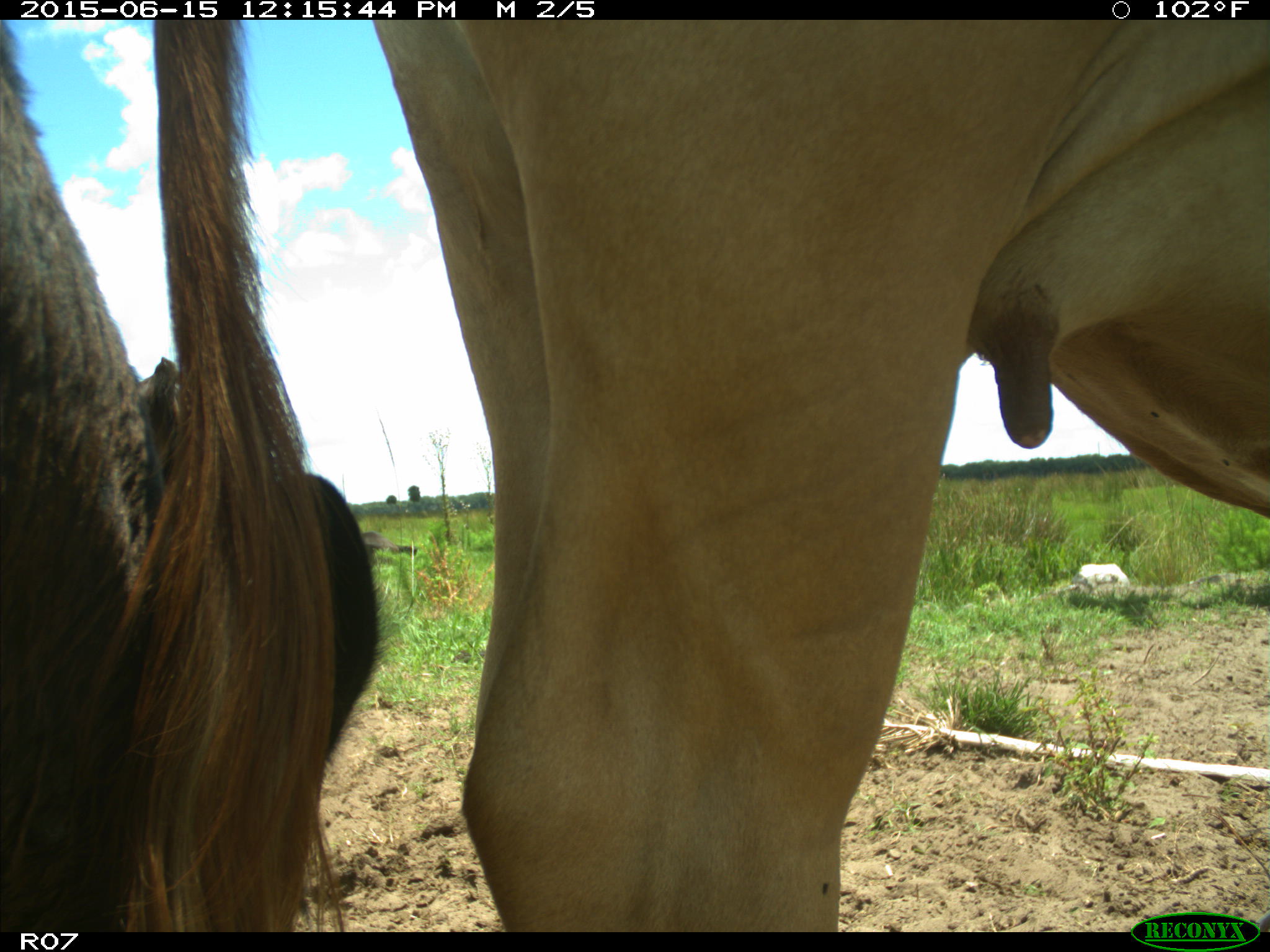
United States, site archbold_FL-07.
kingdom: Animalia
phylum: Chordata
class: Mammalia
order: Artiodactyla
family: Bovidae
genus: Bos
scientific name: Bos taurus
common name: domestic cow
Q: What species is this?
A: Bos taurus (domestic cow).